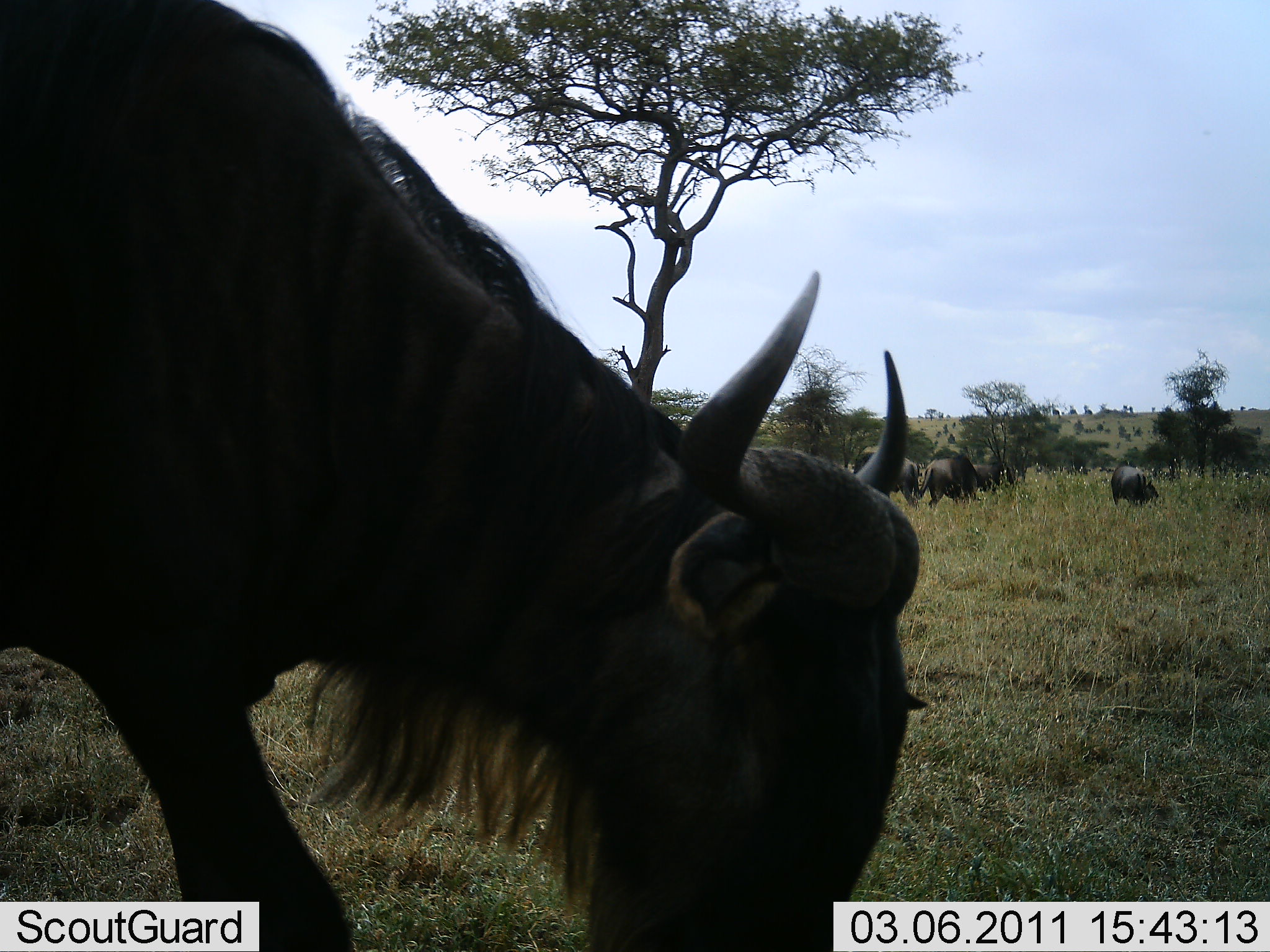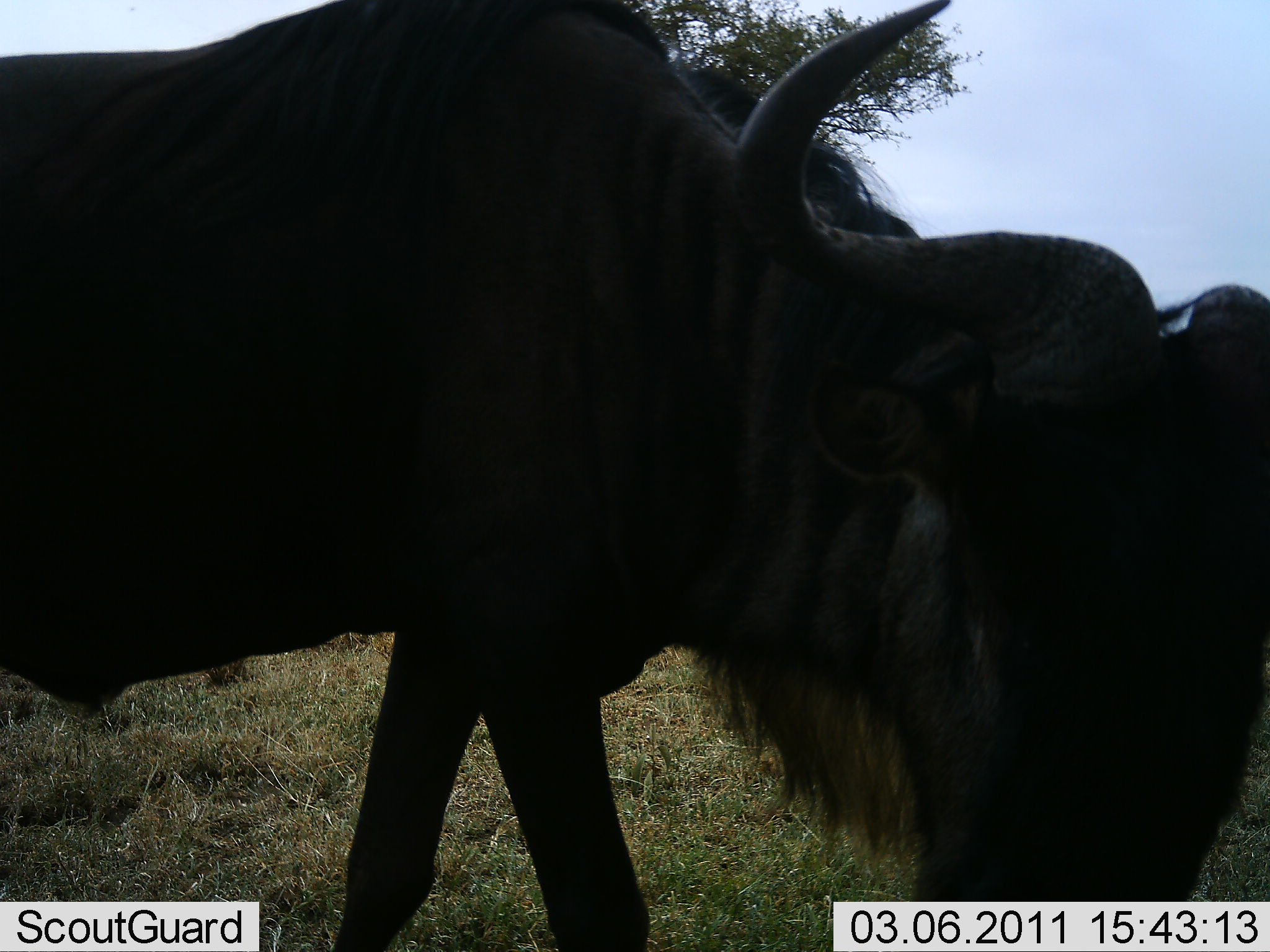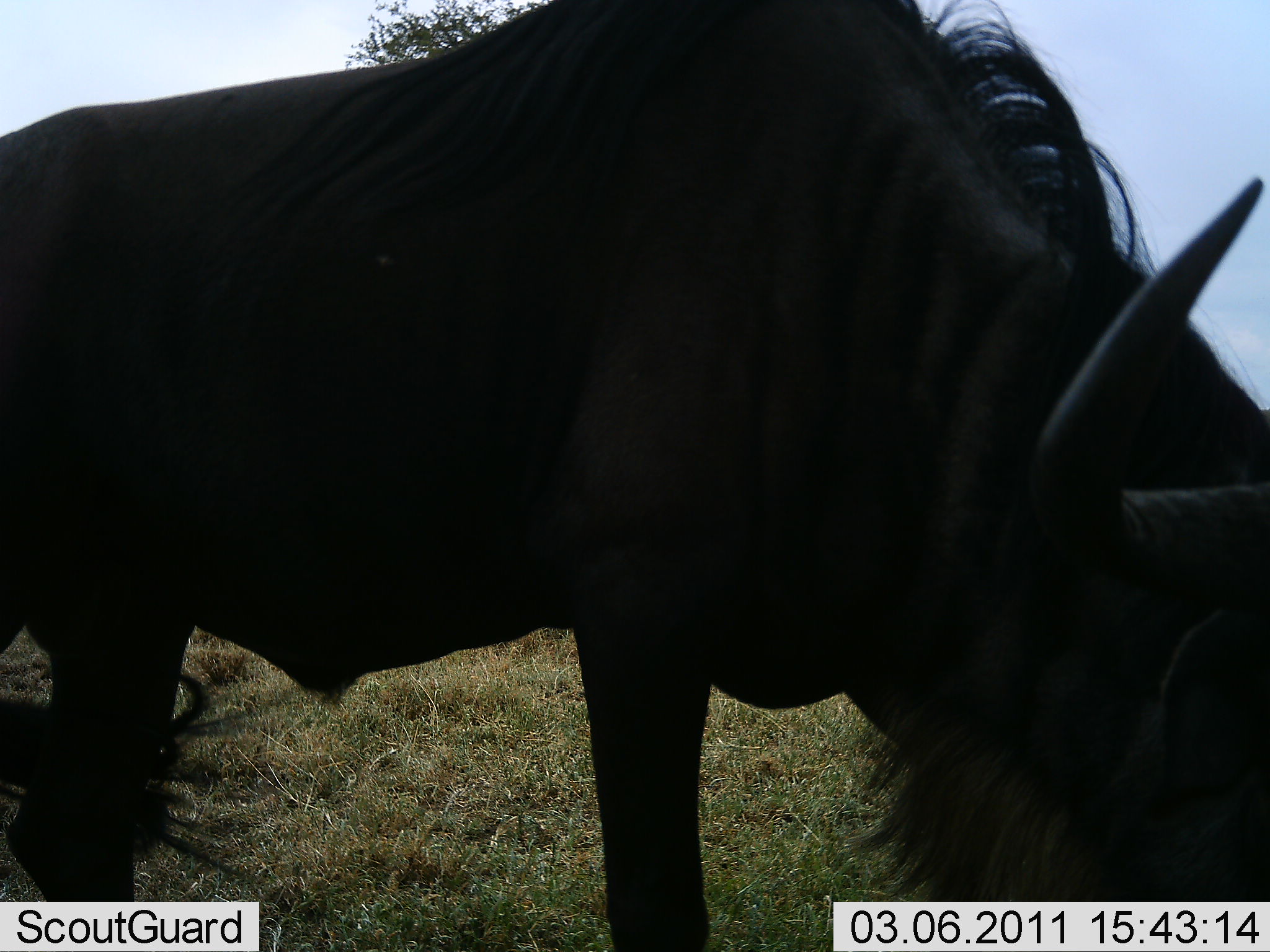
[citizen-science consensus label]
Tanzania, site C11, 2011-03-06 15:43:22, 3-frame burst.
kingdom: Animalia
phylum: Chordata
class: Mammalia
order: Artiodactyla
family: Bovidae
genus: Connochaetes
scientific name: Connochaetes taurinus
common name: blue wildebeest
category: wildebeest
Wildebeest (blue wildebeest) (Connochaetes taurinus), count 4. Behavior (volunteer vote fractions): standing 17%, resting 8%, moving 75%, interacting 8%. Young present (vote fraction): 0%. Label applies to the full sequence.